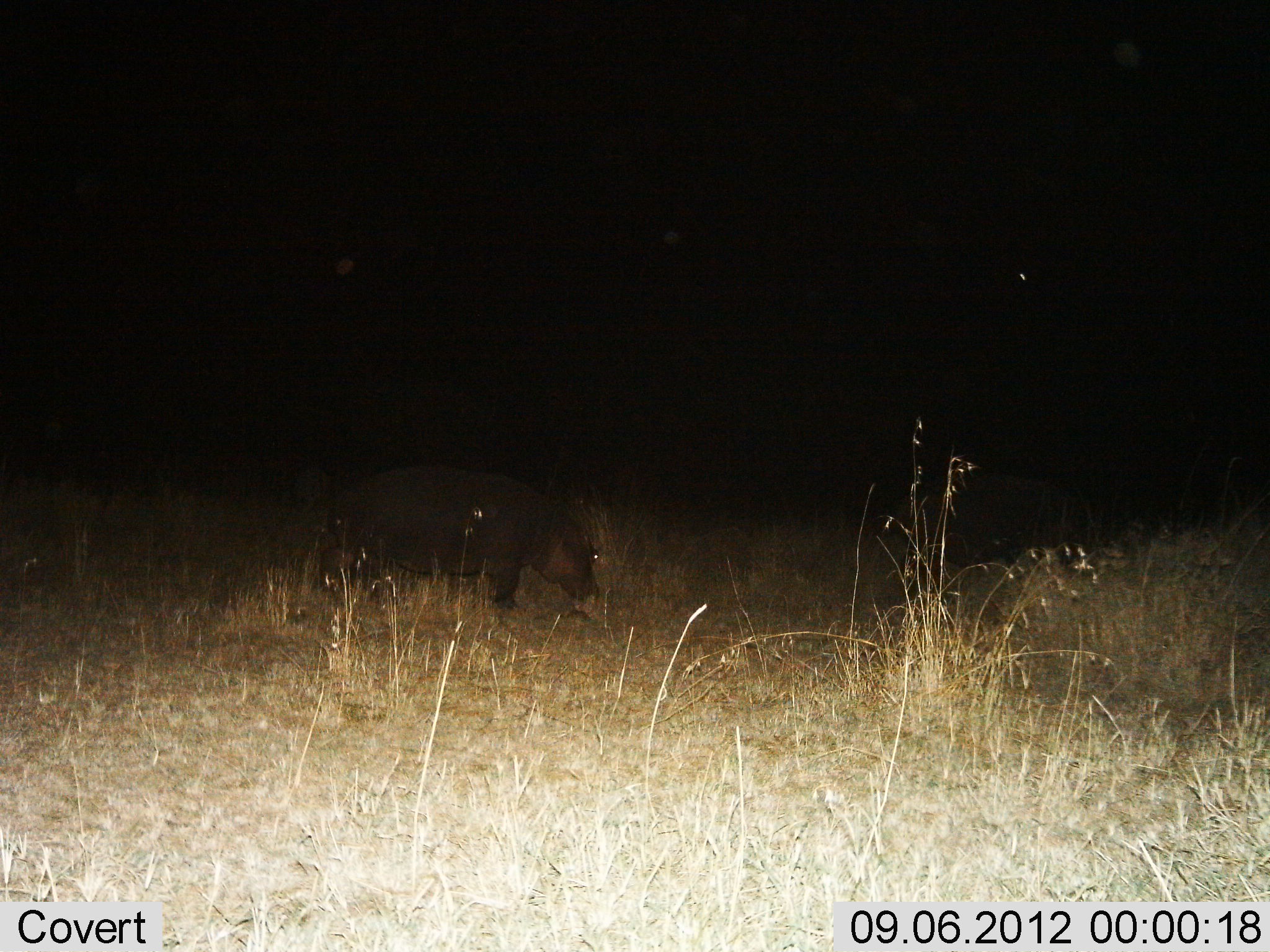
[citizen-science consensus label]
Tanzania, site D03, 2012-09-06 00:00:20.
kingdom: Animalia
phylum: Chordata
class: Mammalia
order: Artiodactyla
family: Hippopotamidae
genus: Hippopotamus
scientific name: Hippopotamus amphibius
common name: hippopotamus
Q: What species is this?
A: Hippopotamus (Hippopotamus amphibius).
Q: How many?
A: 1.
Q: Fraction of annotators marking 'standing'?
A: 40%.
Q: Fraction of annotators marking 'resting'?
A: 0%.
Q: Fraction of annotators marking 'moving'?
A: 20%.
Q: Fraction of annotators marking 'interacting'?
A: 0%.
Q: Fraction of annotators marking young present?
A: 0%.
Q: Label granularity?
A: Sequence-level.